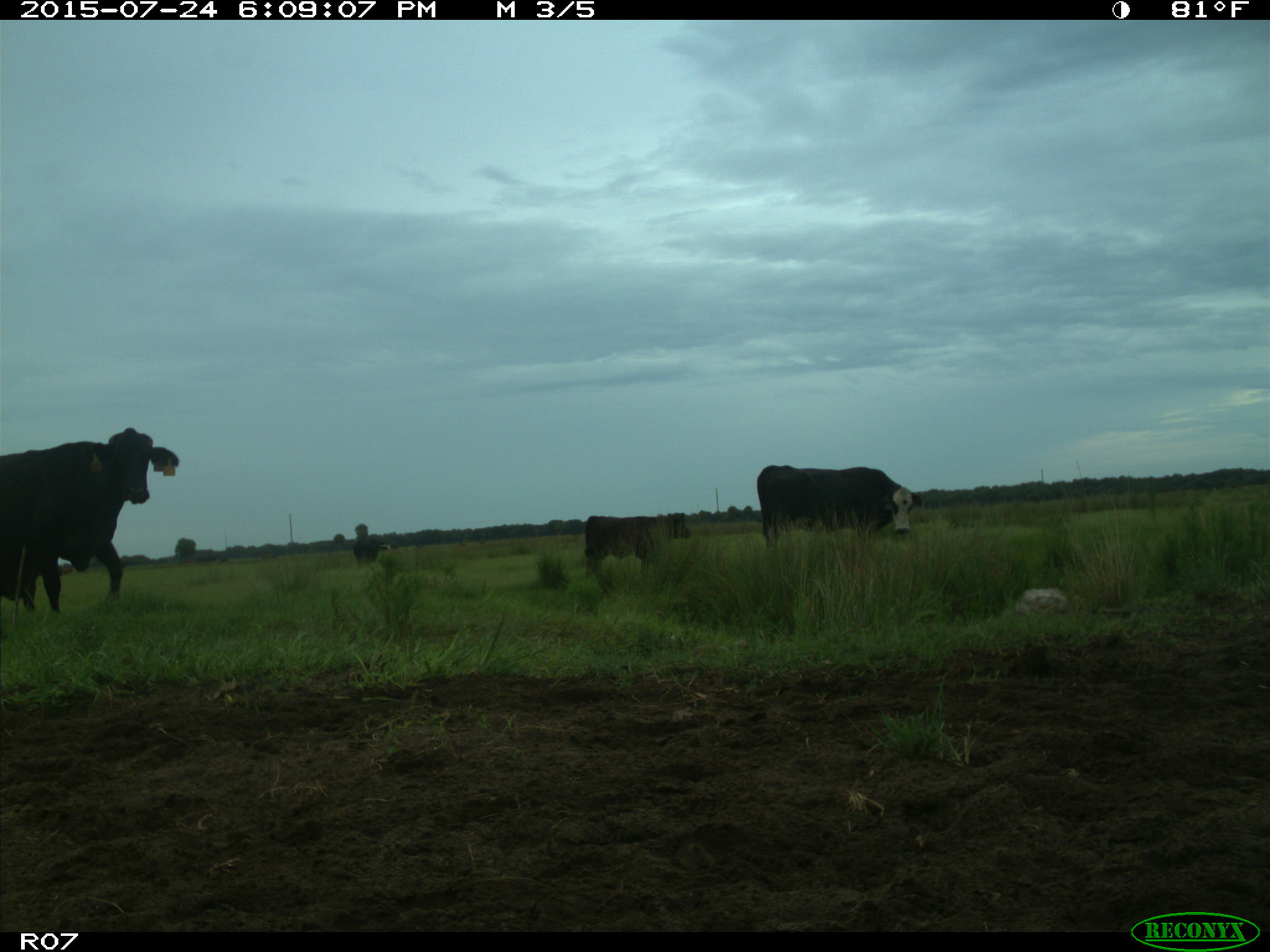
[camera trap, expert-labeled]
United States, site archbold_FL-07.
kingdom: Animalia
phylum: Chordata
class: Mammalia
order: Artiodactyla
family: Bovidae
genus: Bos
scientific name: Bos taurus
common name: domestic cow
Bos taurus (domestic cow).